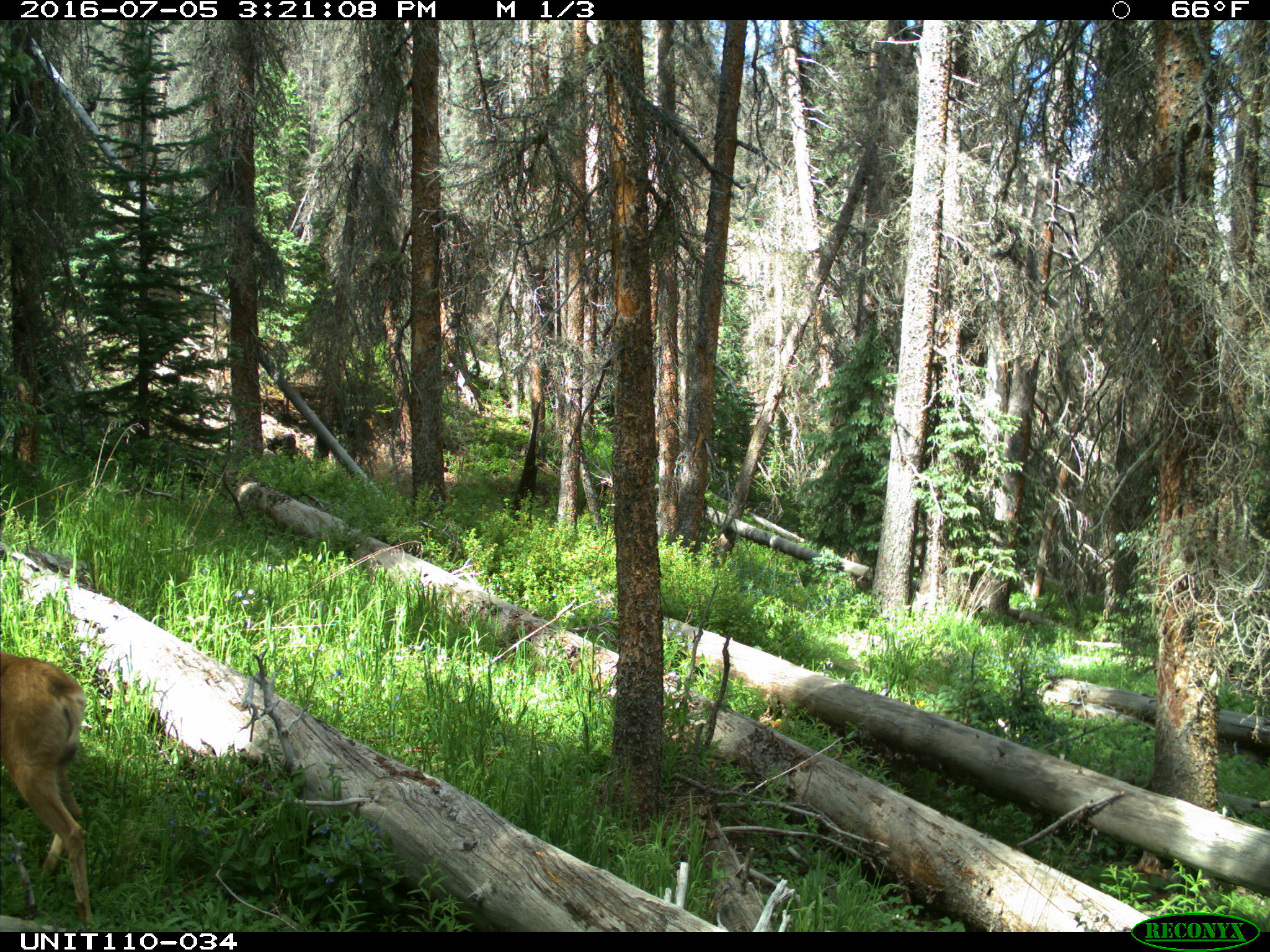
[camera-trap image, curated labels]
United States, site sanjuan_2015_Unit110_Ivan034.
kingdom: Animalia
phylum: Chordata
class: Mammalia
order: Artiodactyla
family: Cervidae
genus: Odocoileus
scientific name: Odocoileus hemionus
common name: mule deer